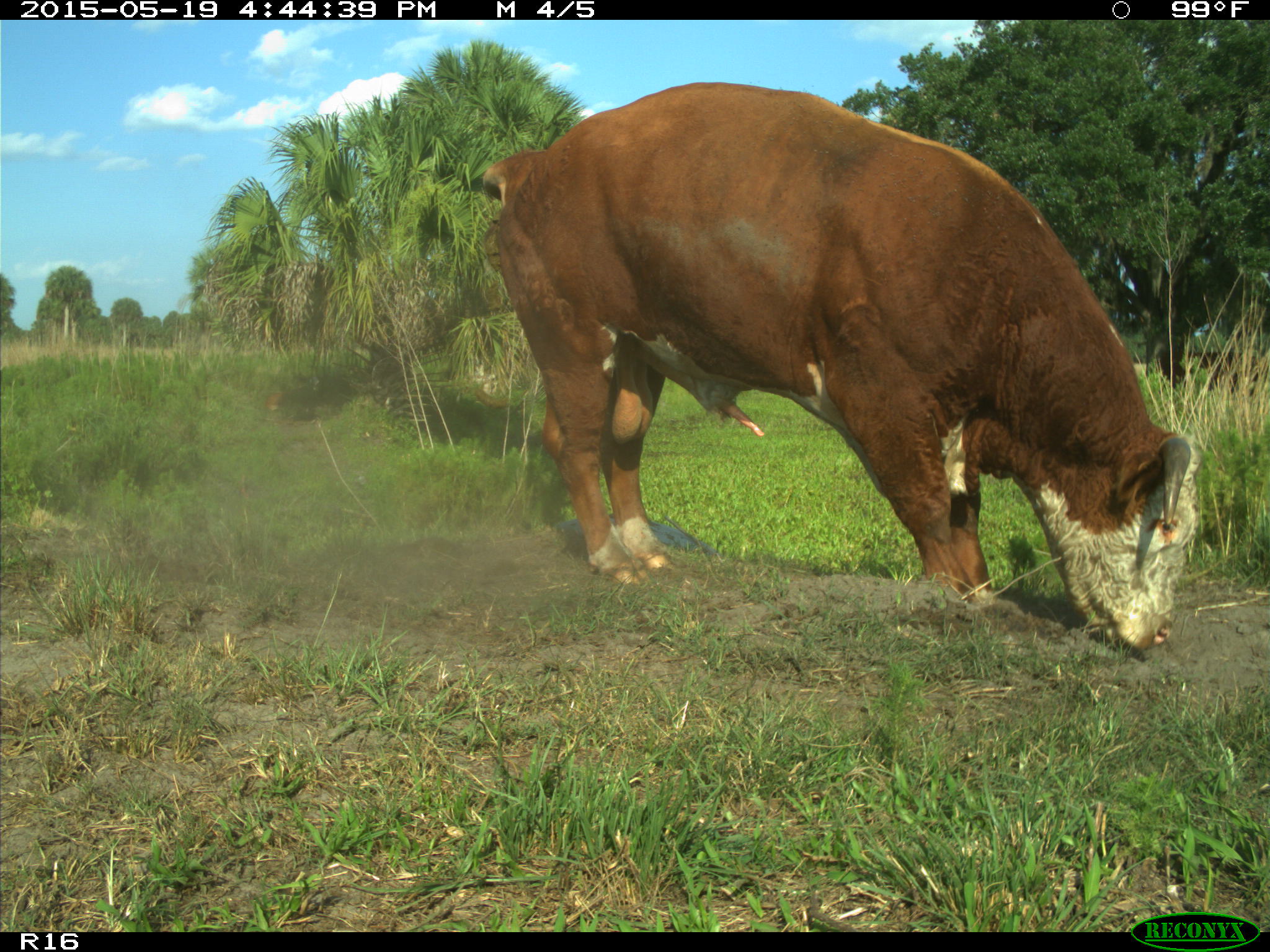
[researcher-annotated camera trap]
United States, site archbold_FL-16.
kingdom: Animalia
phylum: Chordata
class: Mammalia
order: Artiodactyla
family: Bovidae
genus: Bos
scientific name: Bos taurus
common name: domestic cow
Bos taurus (domestic cow).